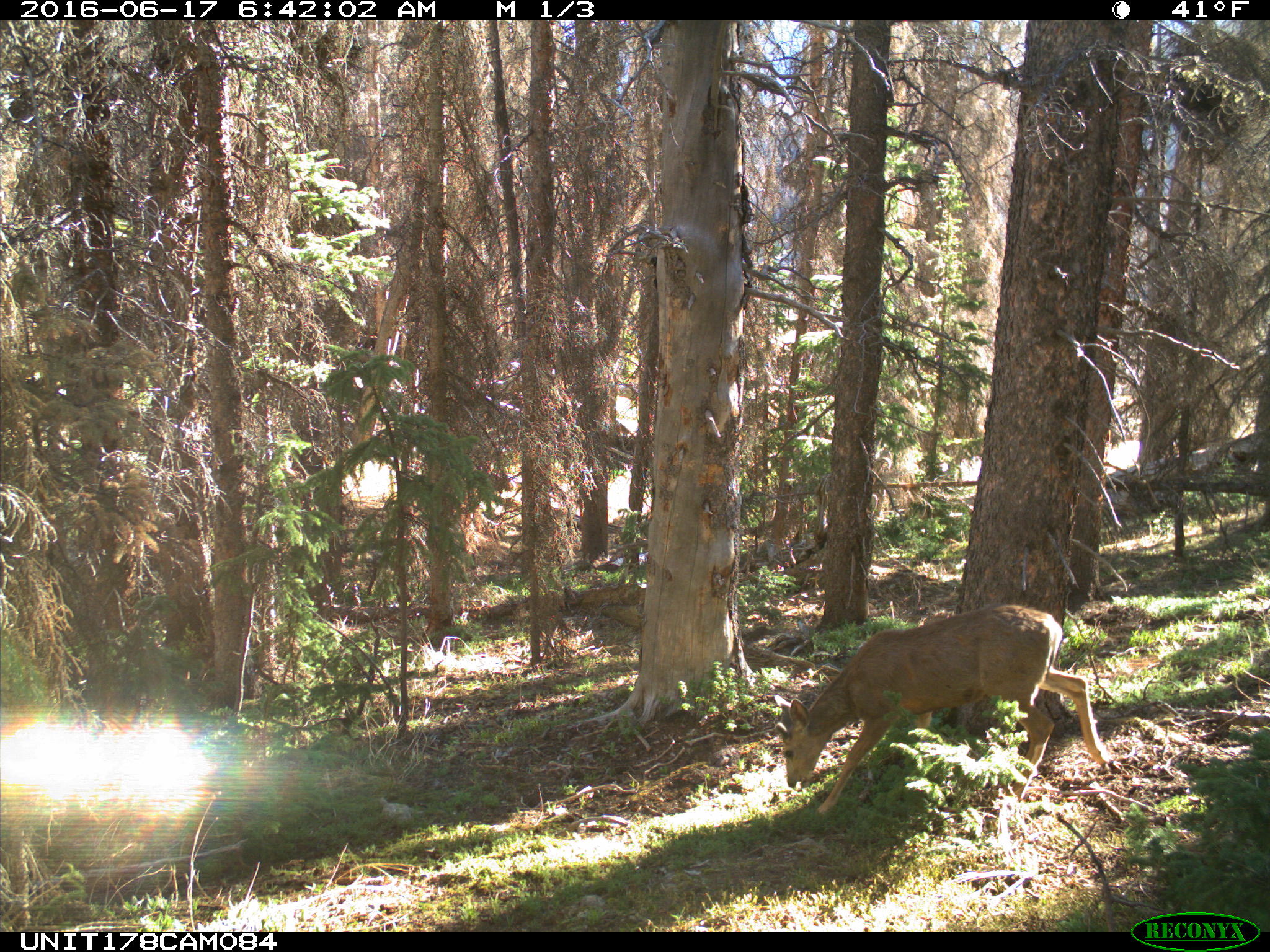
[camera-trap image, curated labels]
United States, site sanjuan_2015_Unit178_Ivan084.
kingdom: Animalia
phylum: Chordata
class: Mammalia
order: Artiodactyla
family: Cervidae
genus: Odocoileus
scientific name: Odocoileus hemionus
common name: mule deer